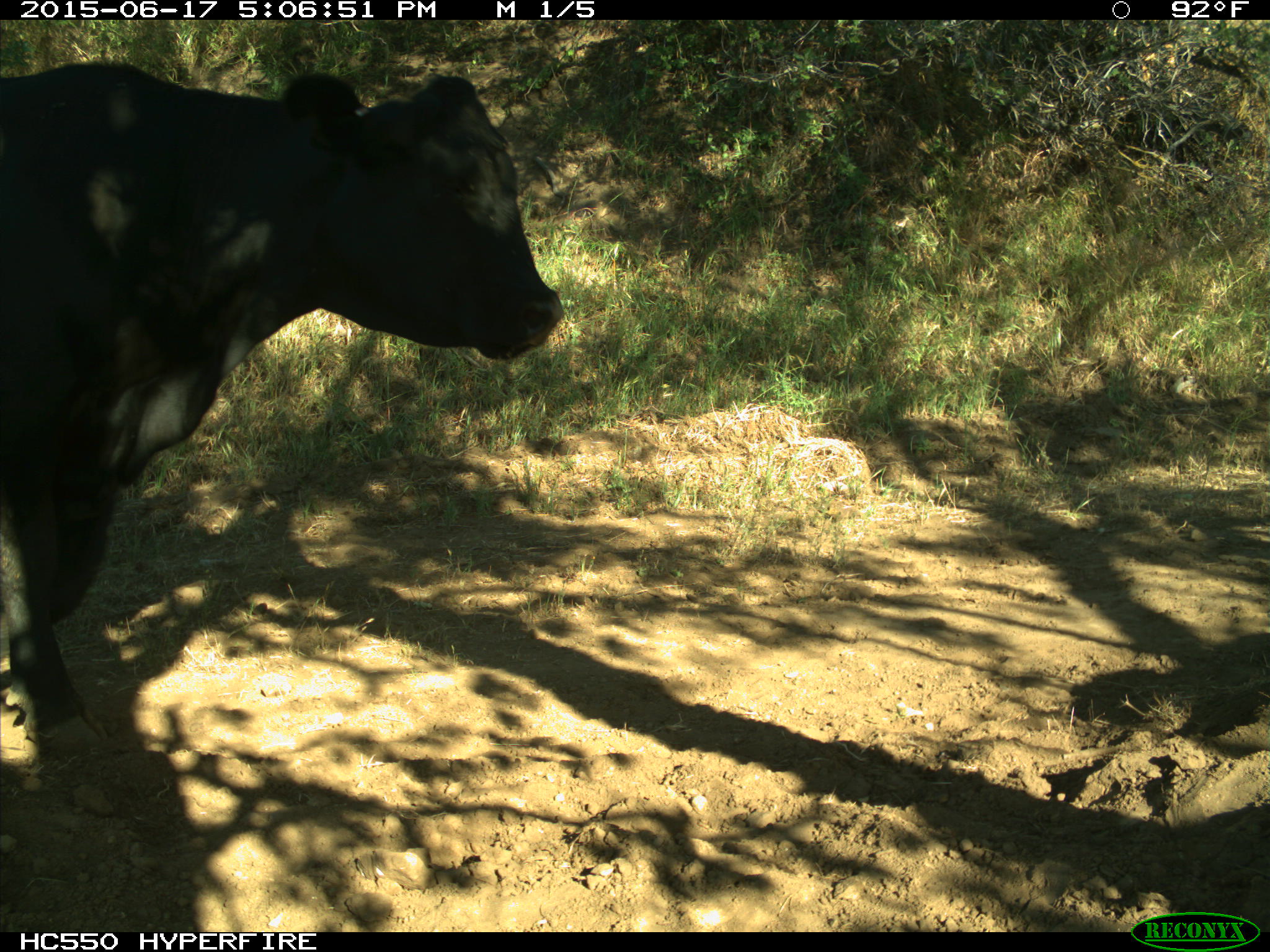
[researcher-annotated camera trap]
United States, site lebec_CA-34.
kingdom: Animalia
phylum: Chordata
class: Mammalia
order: Artiodactyla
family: Bovidae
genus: Bos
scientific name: Bos taurus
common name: domestic cow